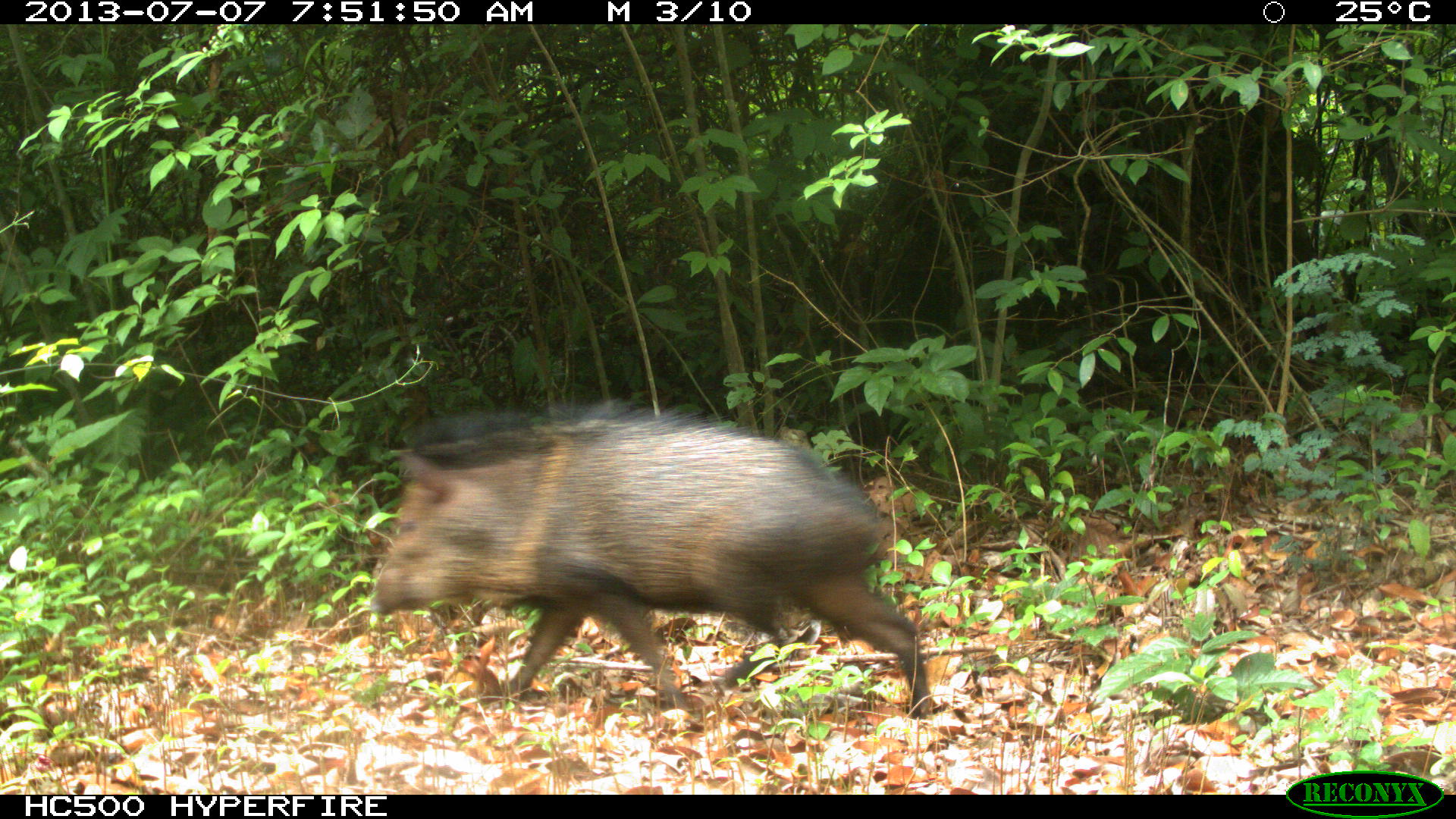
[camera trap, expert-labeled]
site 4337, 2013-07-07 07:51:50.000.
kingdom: Animalia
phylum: Chordata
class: Mammalia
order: Artiodactyla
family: Tayassuidae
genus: Pecari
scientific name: Pecari tajacu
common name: collared peccary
Pecari tajacu (collared peccary), count 1.